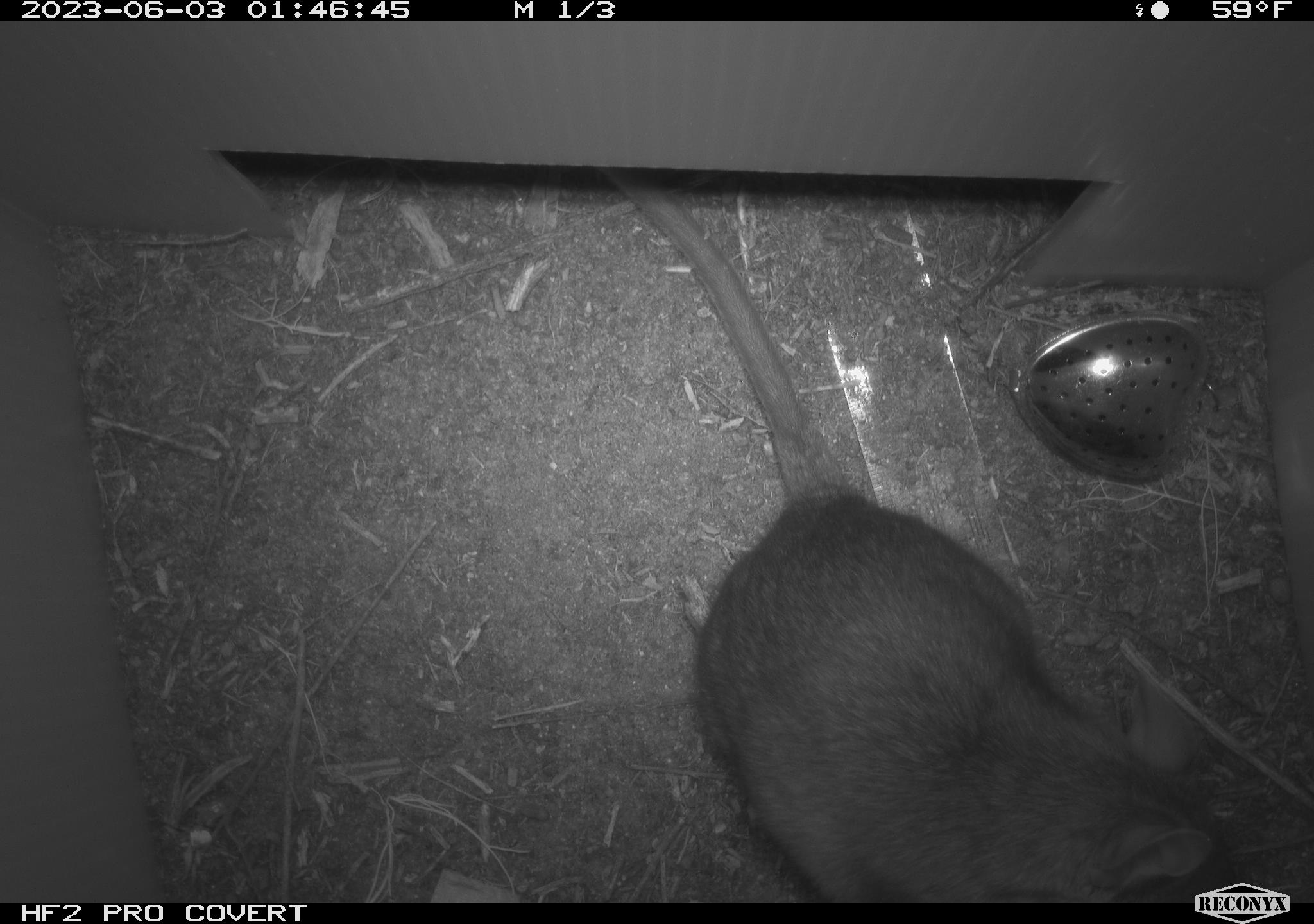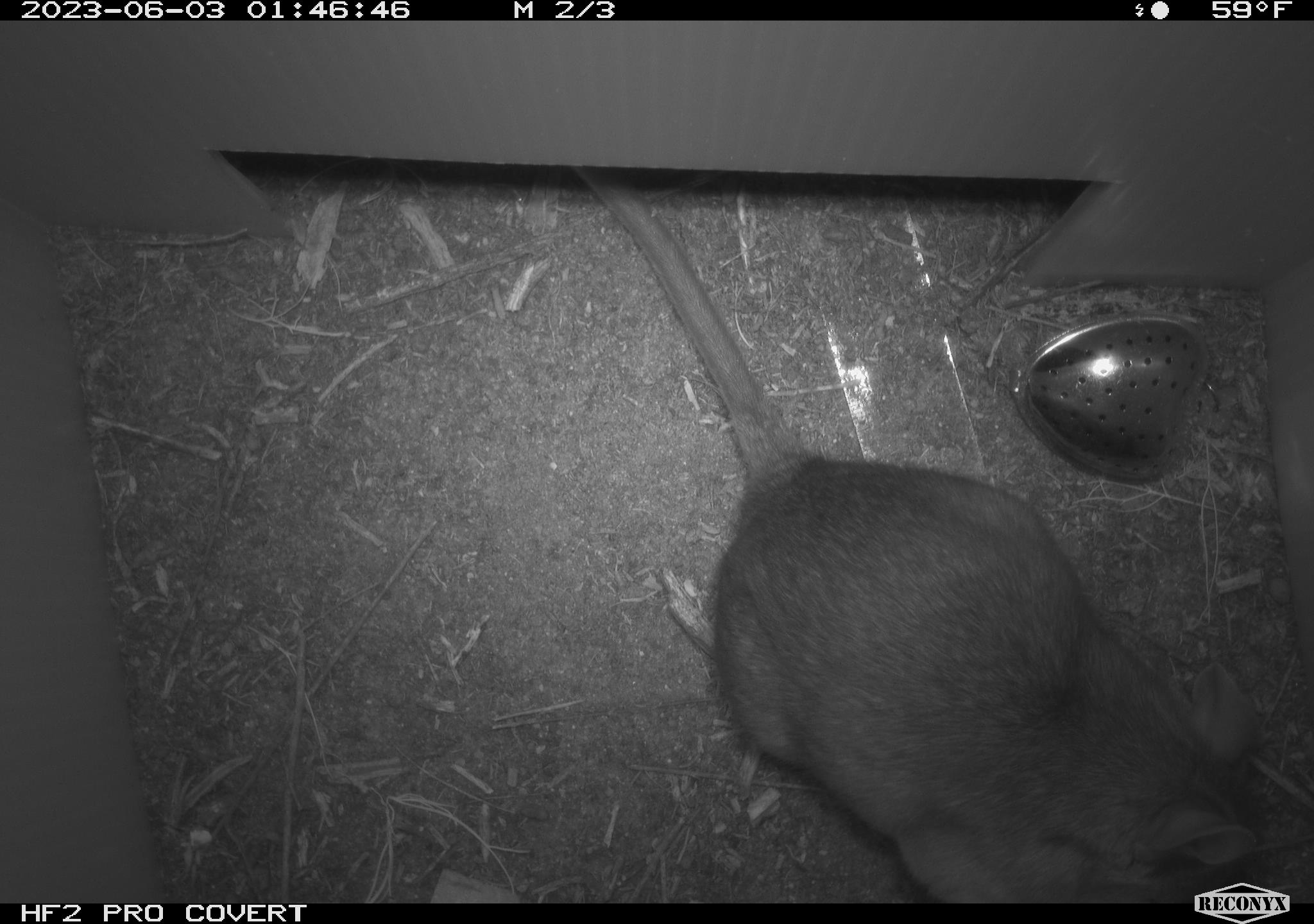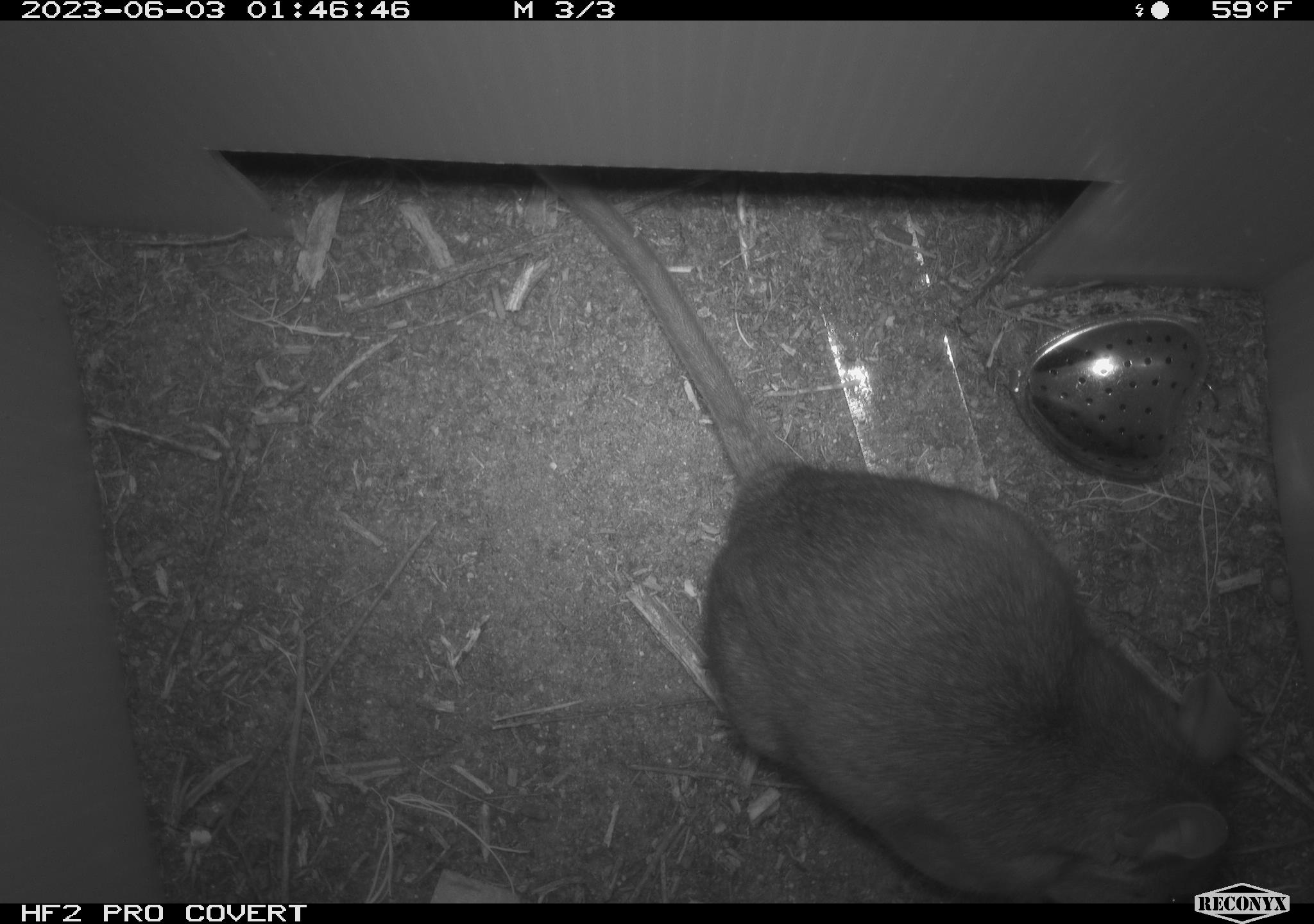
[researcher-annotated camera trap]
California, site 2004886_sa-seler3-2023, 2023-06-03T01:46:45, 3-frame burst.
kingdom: Animalia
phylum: Chordata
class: Mammalia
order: Rodentia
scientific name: Rodentia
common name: woodrat or rat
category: woodrat or rat species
Woodrat or rat species (woodrat or rat) (Rodentia).